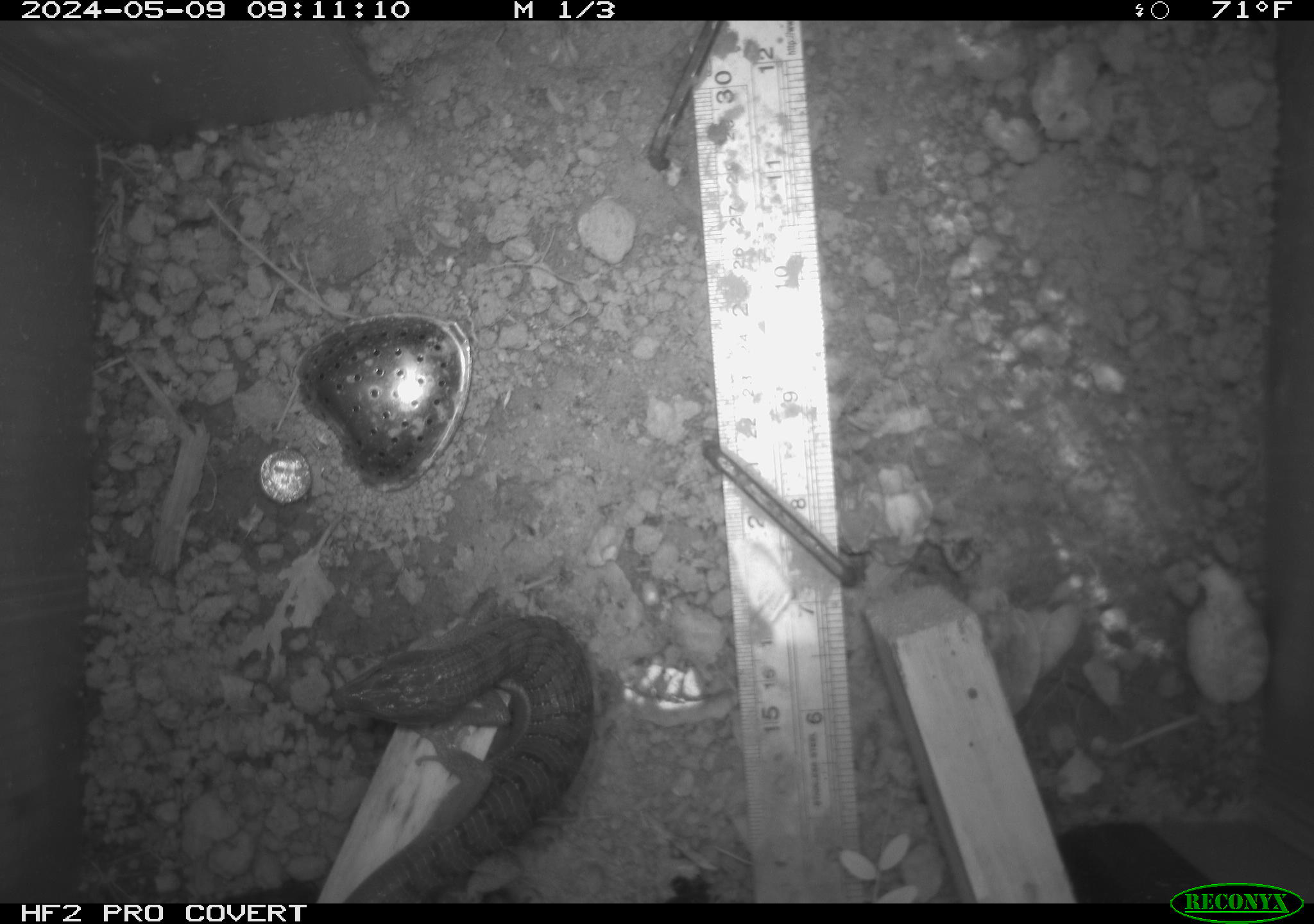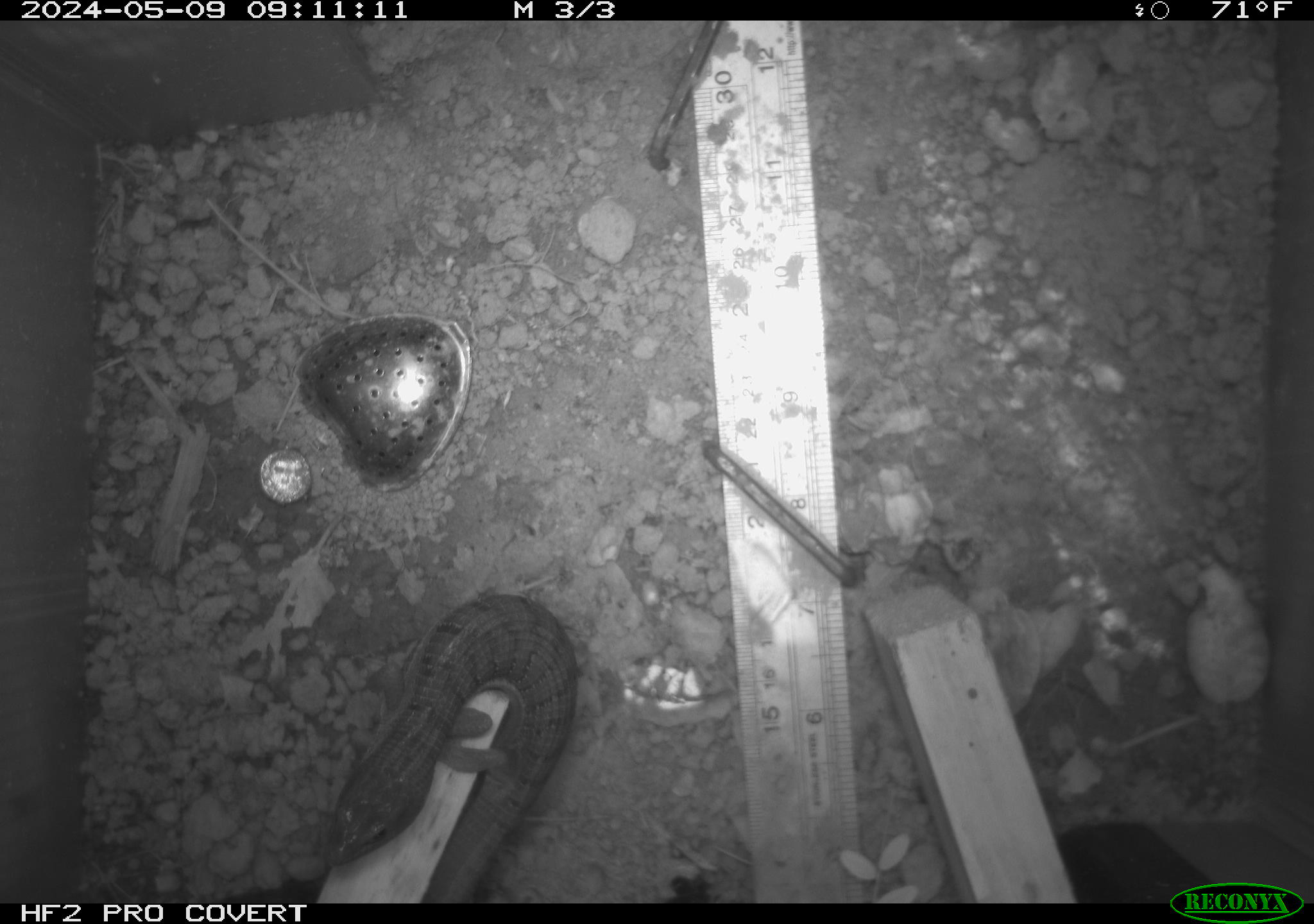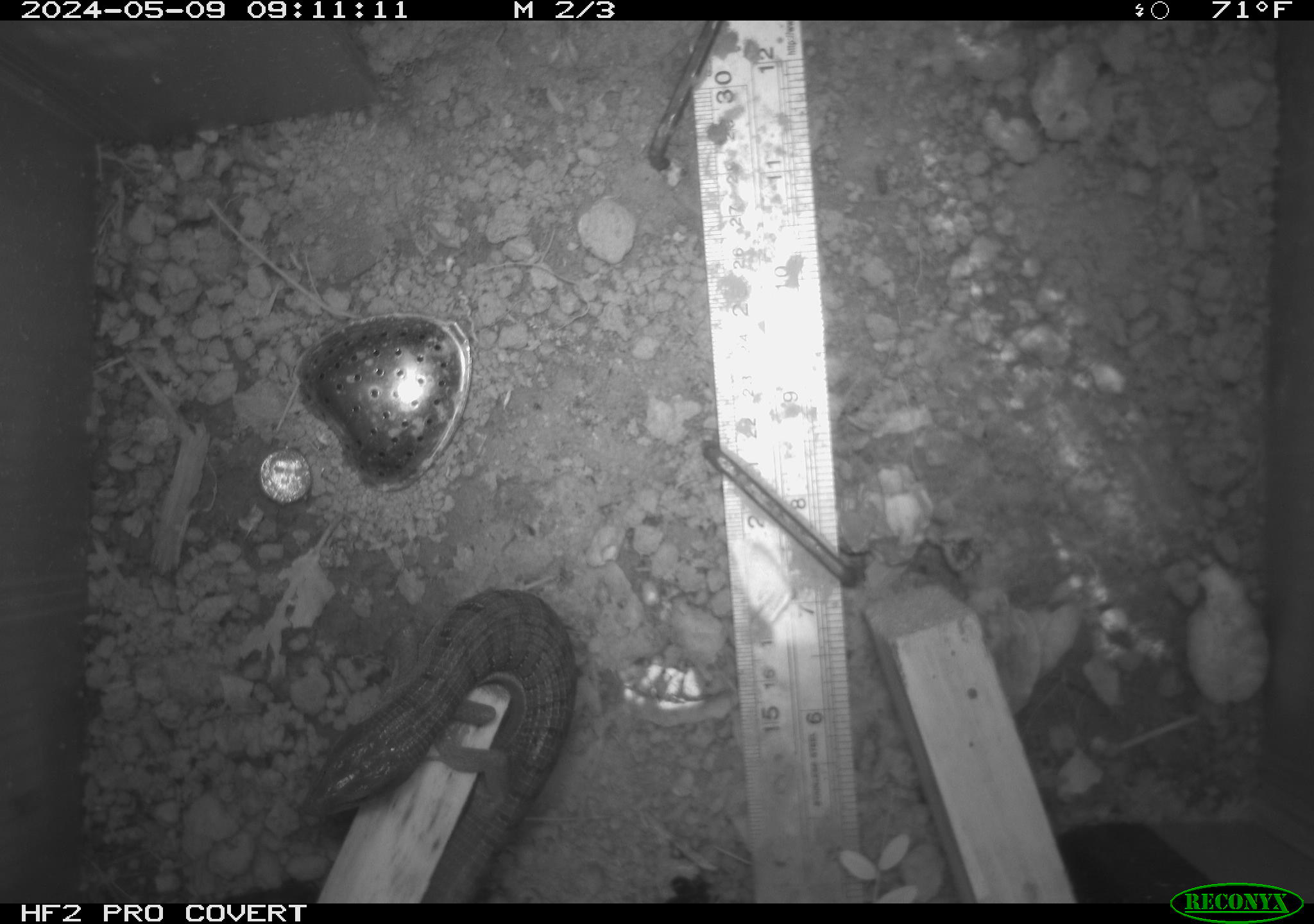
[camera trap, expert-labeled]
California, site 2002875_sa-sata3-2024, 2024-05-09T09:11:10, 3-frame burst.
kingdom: Animalia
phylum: Chordata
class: Reptilia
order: Squamata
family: Anguidae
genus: Elgaria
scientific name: Elgaria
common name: alligator lizards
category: elgaria species